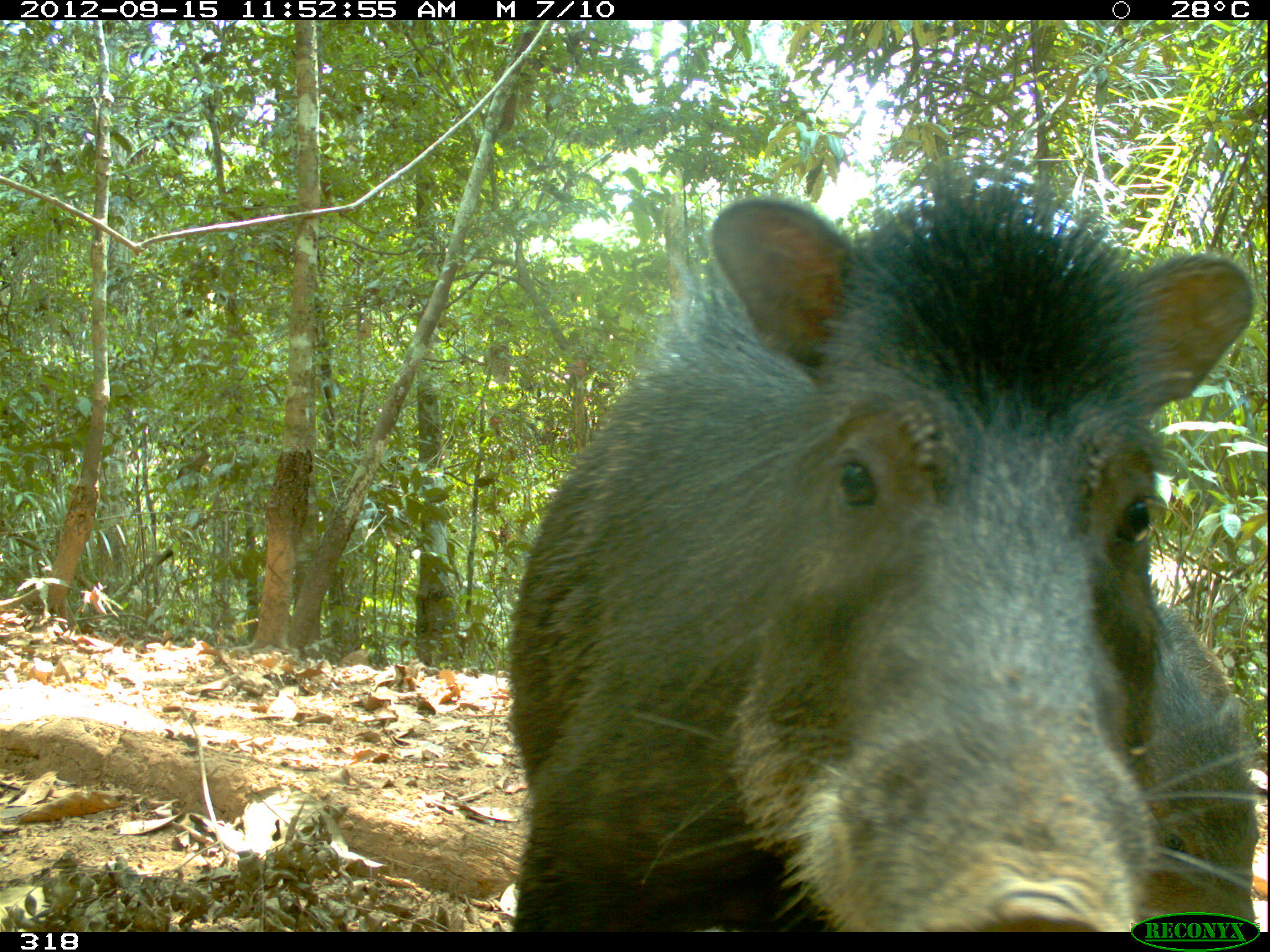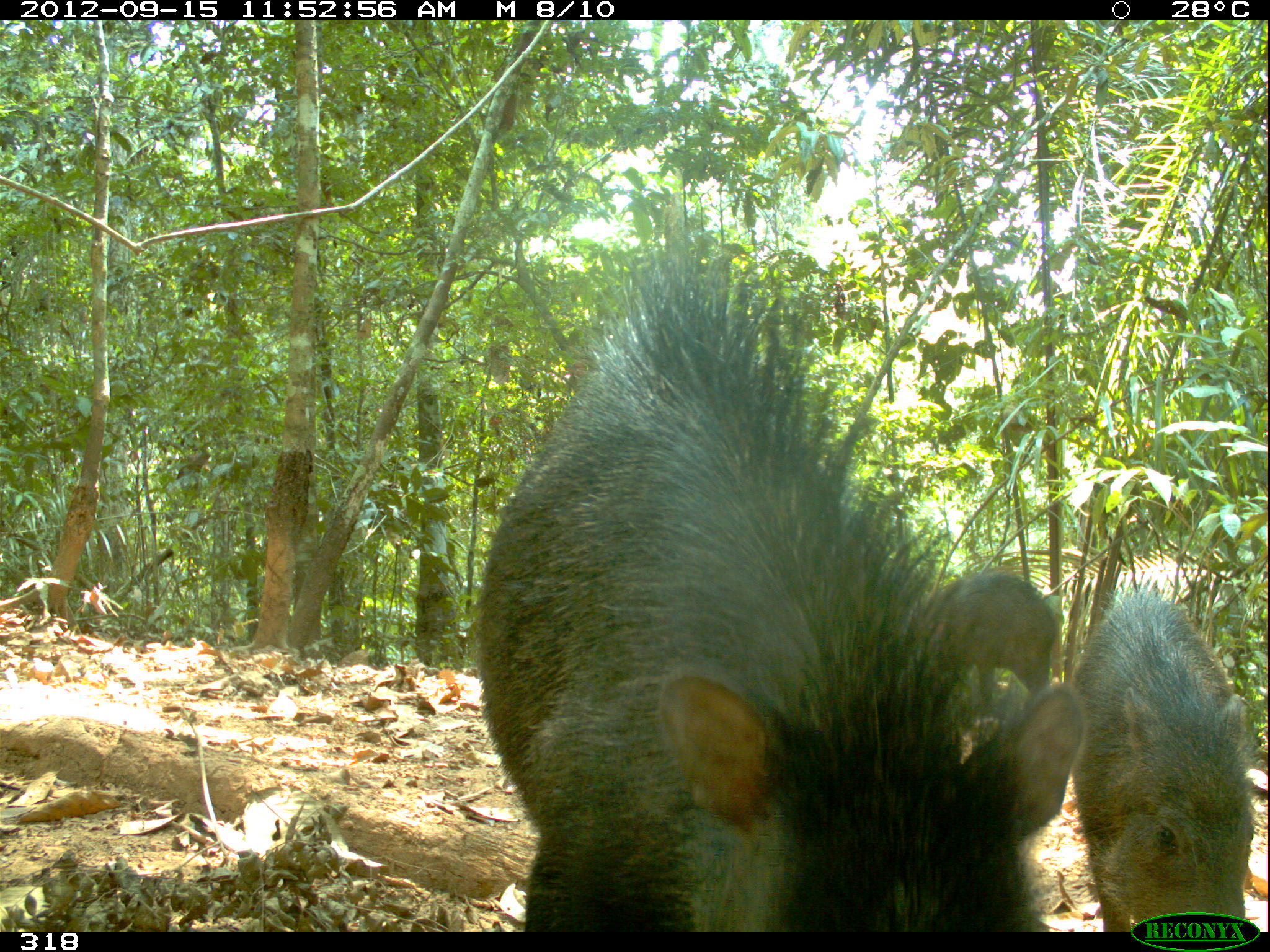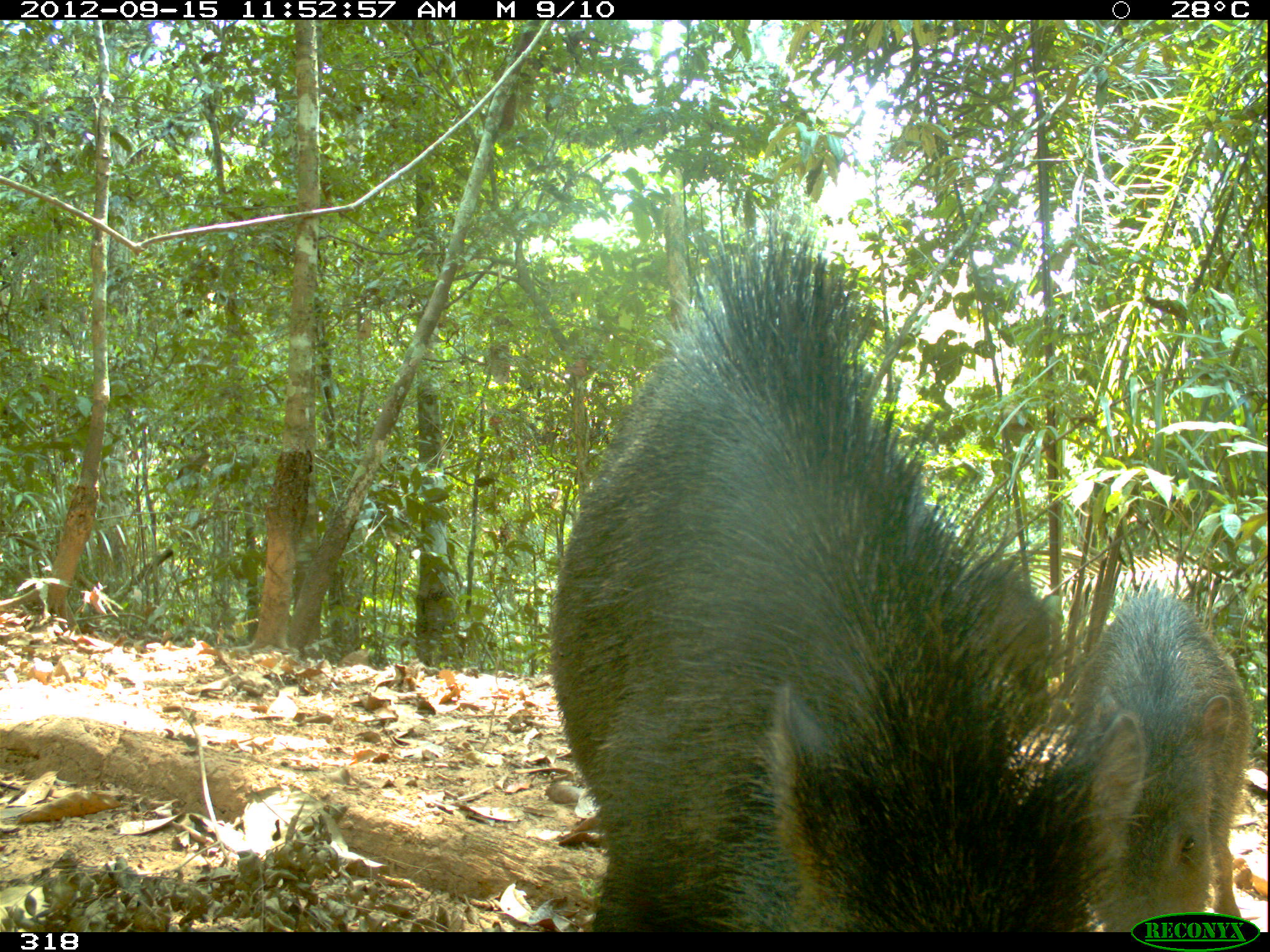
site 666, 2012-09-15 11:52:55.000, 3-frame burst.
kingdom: Animalia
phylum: Chordata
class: Mammalia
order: Artiodactyla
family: Tayassuidae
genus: Tayassu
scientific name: Tayassu pecari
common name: white-lipped peccary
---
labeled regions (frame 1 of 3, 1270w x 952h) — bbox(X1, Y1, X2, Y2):
tayassu pecari: bbox(502, 110, 1254, 932); bbox(1128, 598, 1258, 936)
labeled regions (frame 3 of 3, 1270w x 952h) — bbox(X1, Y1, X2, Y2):
tayassu pecari: bbox(541, 210, 1105, 932); bbox(1067, 575, 1253, 932)